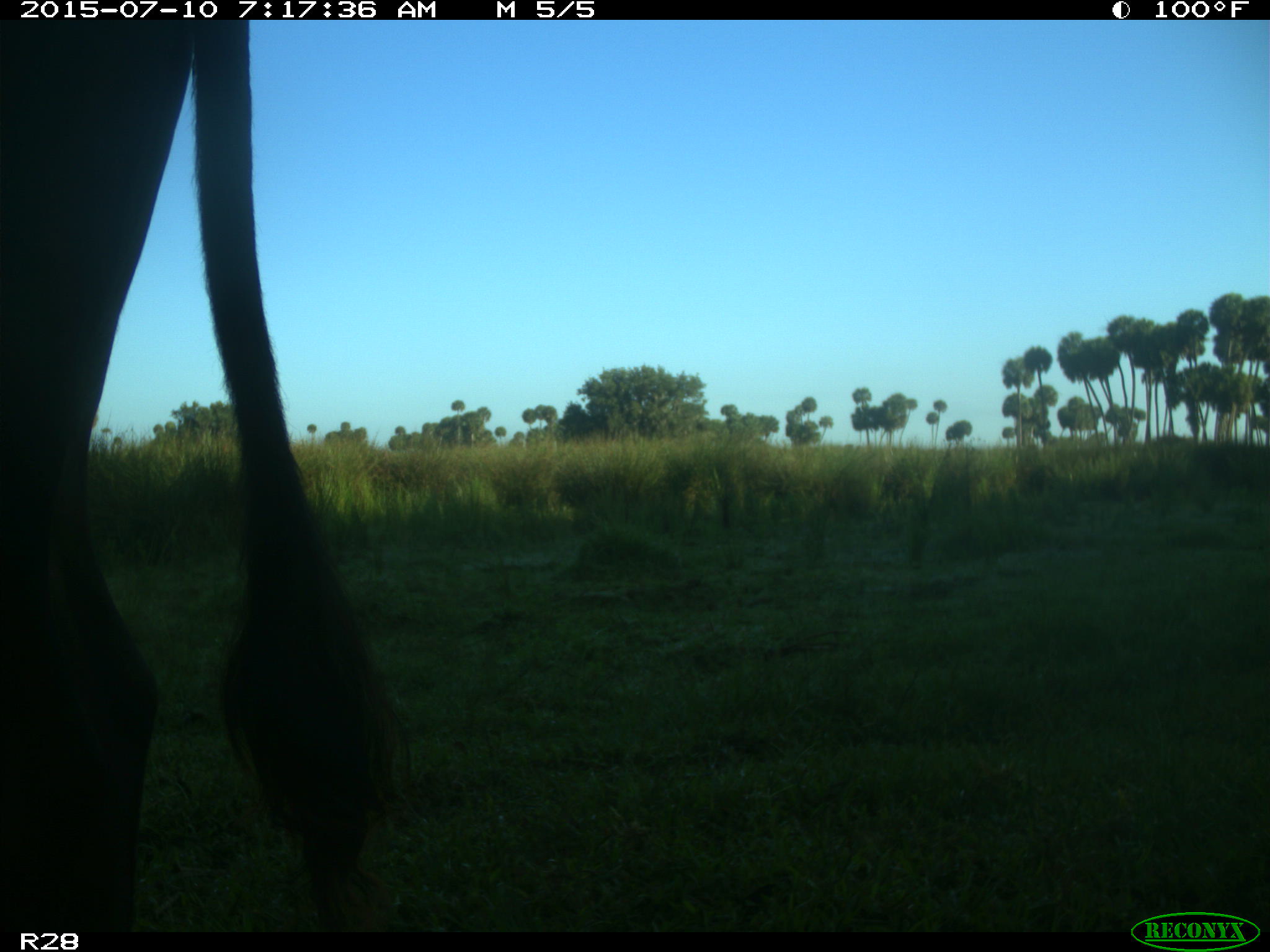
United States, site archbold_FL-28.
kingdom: Animalia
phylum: Chordata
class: Mammalia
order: Artiodactyla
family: Bovidae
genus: Bos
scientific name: Bos taurus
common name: domestic cow